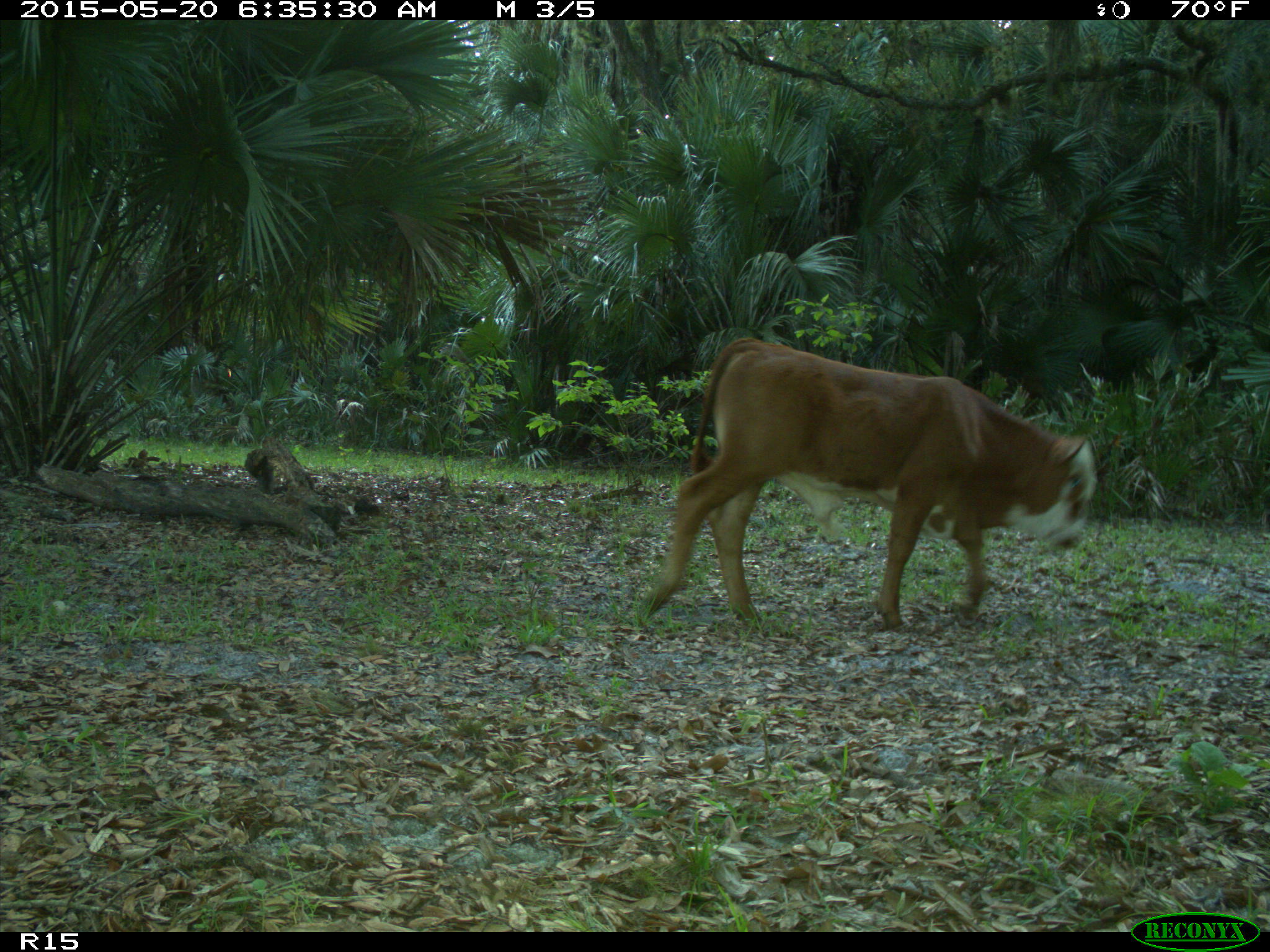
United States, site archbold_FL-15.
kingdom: Animalia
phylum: Chordata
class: Mammalia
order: Artiodactyla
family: Bovidae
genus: Bos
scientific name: Bos taurus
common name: domestic cow